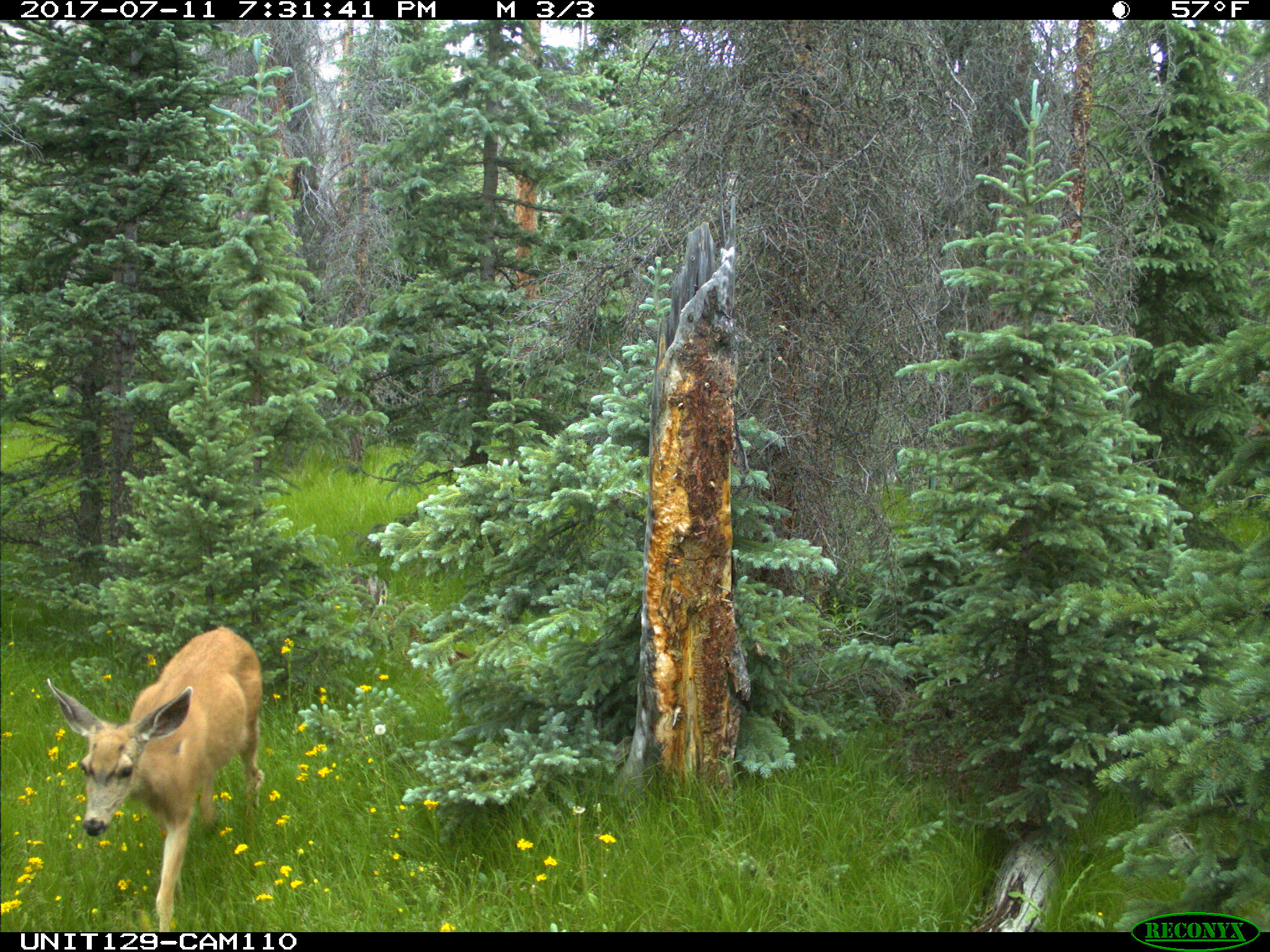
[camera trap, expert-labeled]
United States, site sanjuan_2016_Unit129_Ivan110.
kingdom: Animalia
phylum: Chordata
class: Mammalia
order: Artiodactyla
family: Cervidae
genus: Odocoileus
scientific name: Odocoileus hemionus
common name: mule deer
Odocoileus hemionus (mule deer).